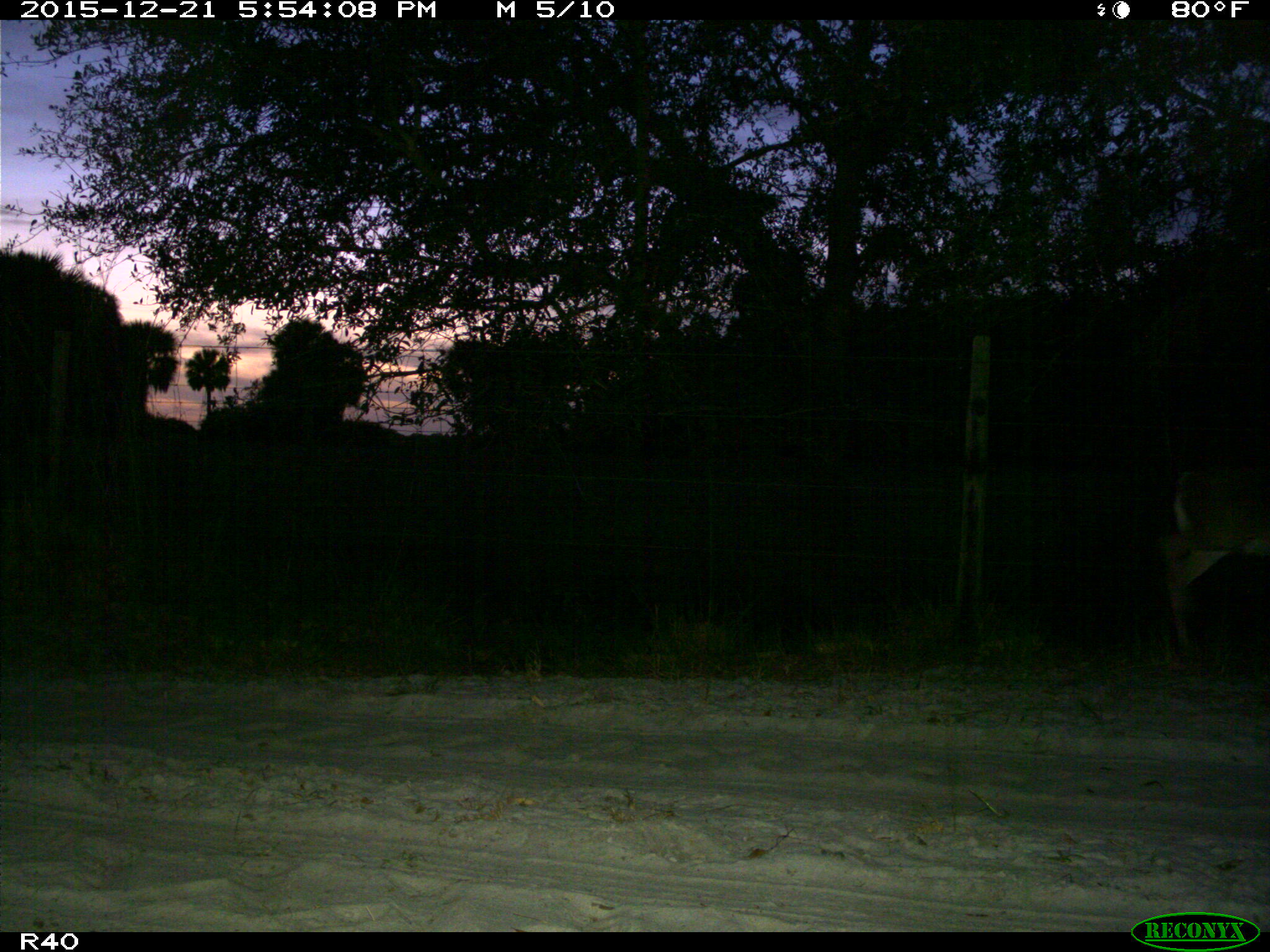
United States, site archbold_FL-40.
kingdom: Animalia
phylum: Chordata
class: Mammalia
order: Artiodactyla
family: Cervidae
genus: Odocoileus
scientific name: Odocoileus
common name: deer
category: unidentified deer